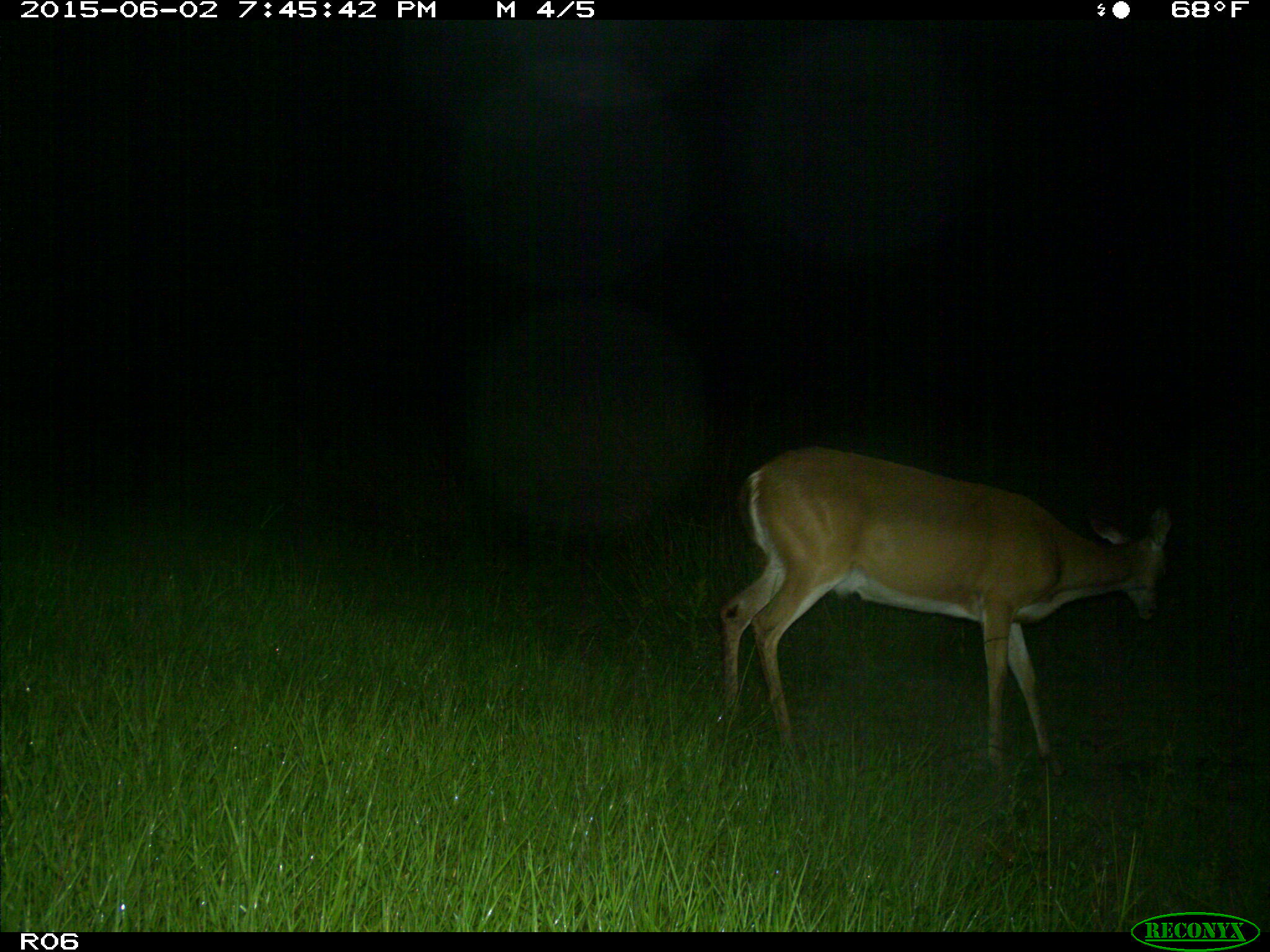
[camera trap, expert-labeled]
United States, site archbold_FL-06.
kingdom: Animalia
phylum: Chordata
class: Mammalia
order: Artiodactyla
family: Cervidae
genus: Odocoileus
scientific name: Odocoileus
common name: deer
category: unidentified deer